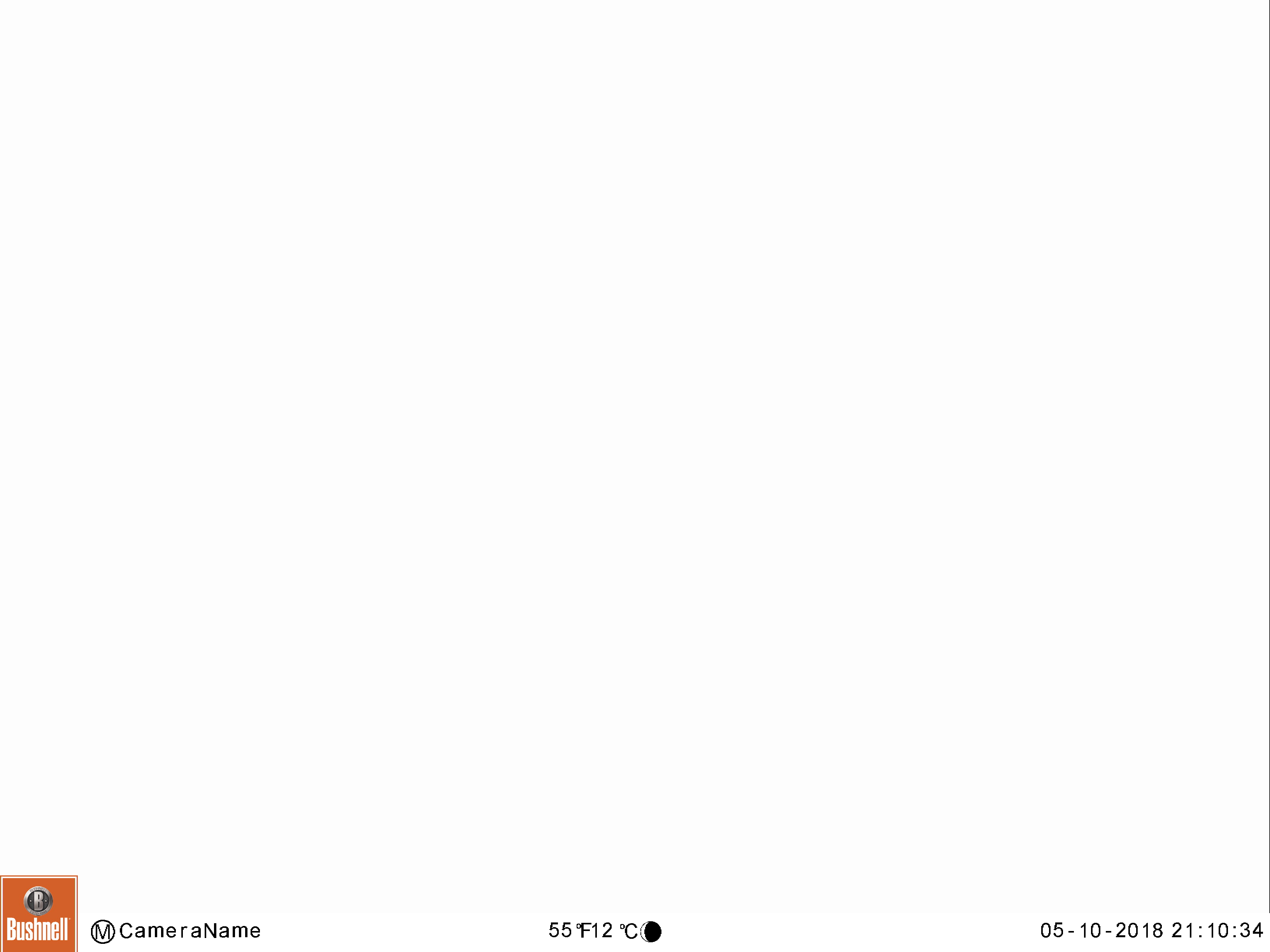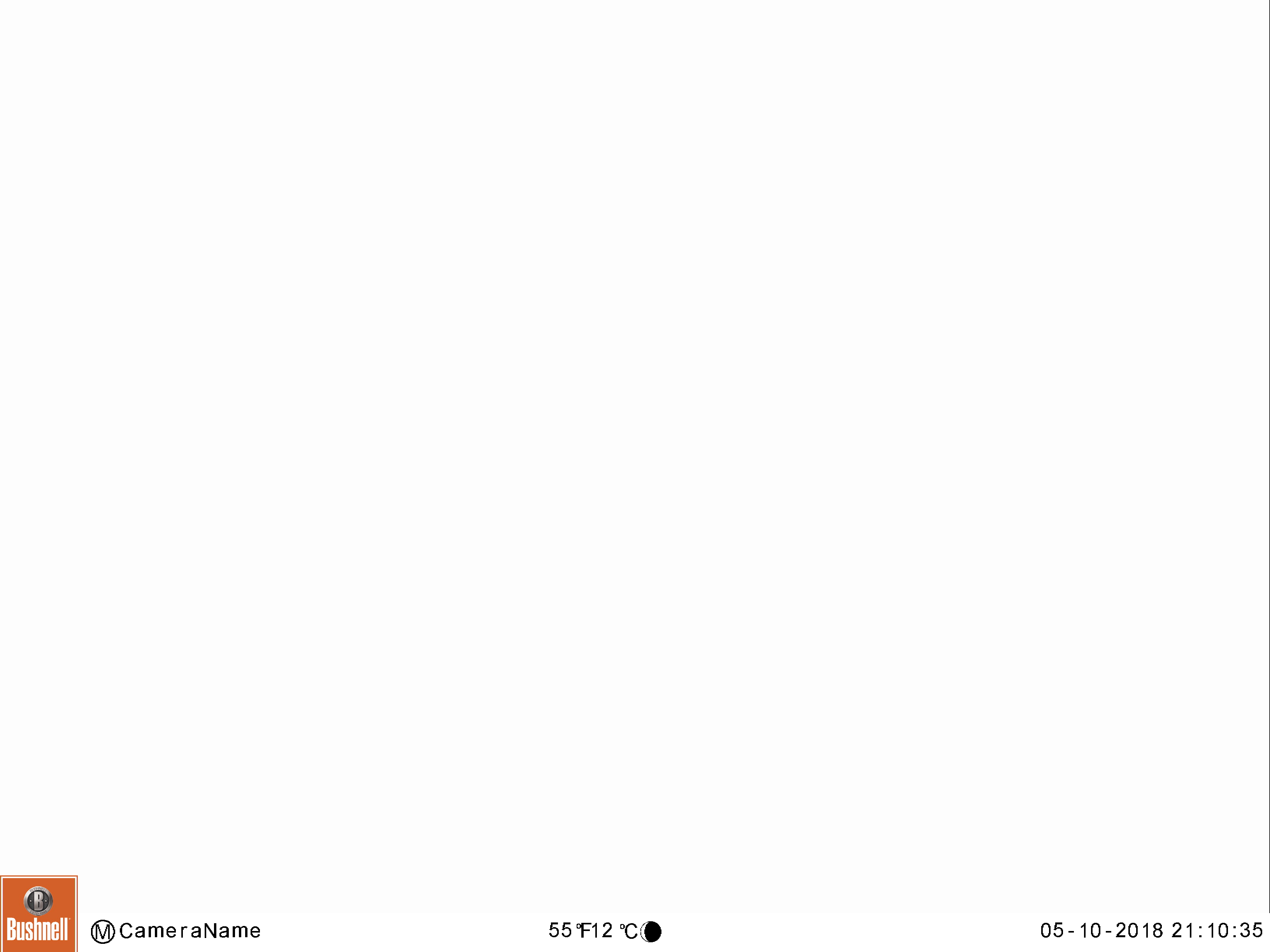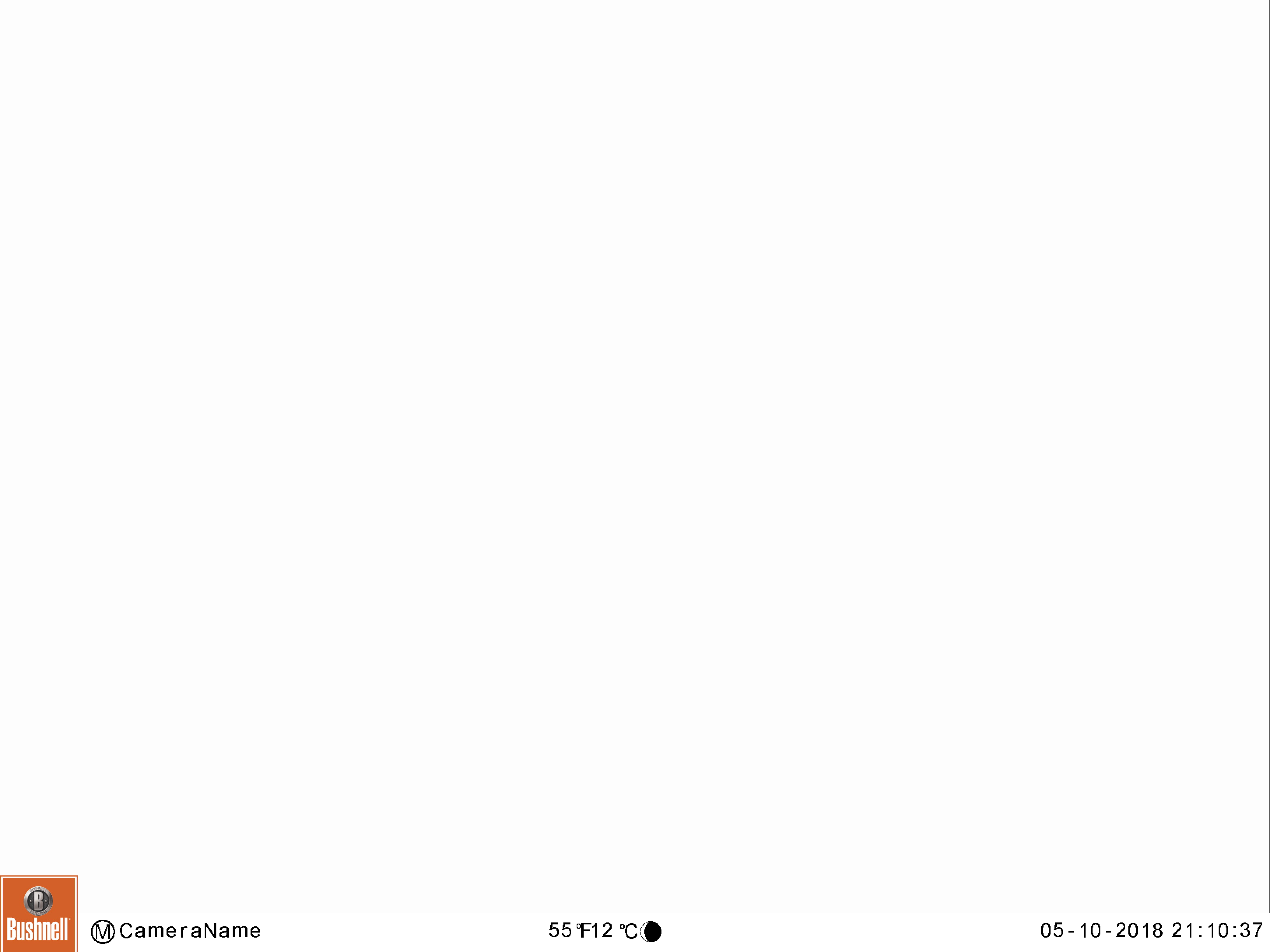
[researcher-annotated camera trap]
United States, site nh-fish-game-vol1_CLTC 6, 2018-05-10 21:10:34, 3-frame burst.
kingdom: Animalia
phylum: Chordata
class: Mammalia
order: Artiodactyla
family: Cervidae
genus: Alces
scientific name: Alces alces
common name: moose